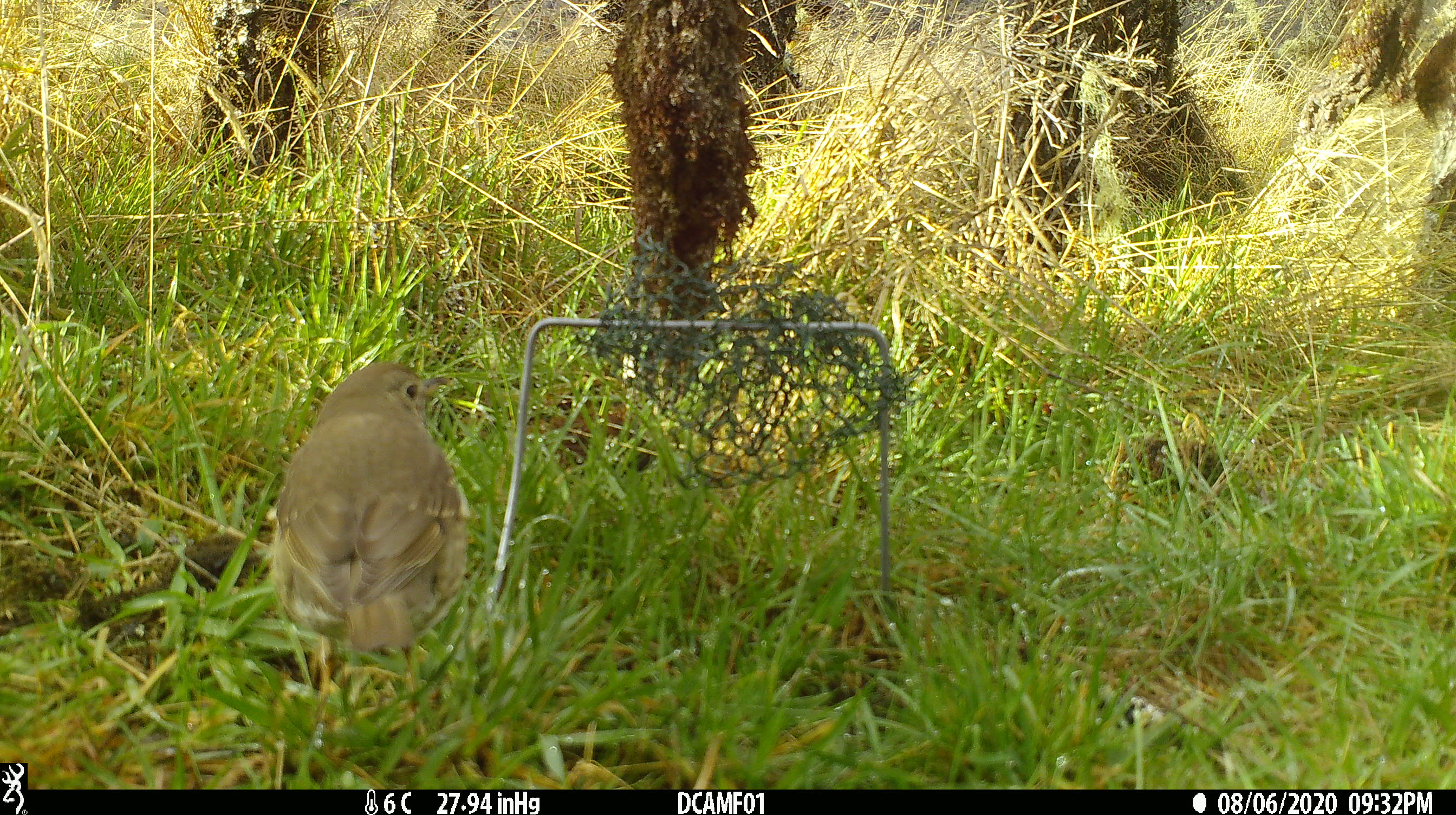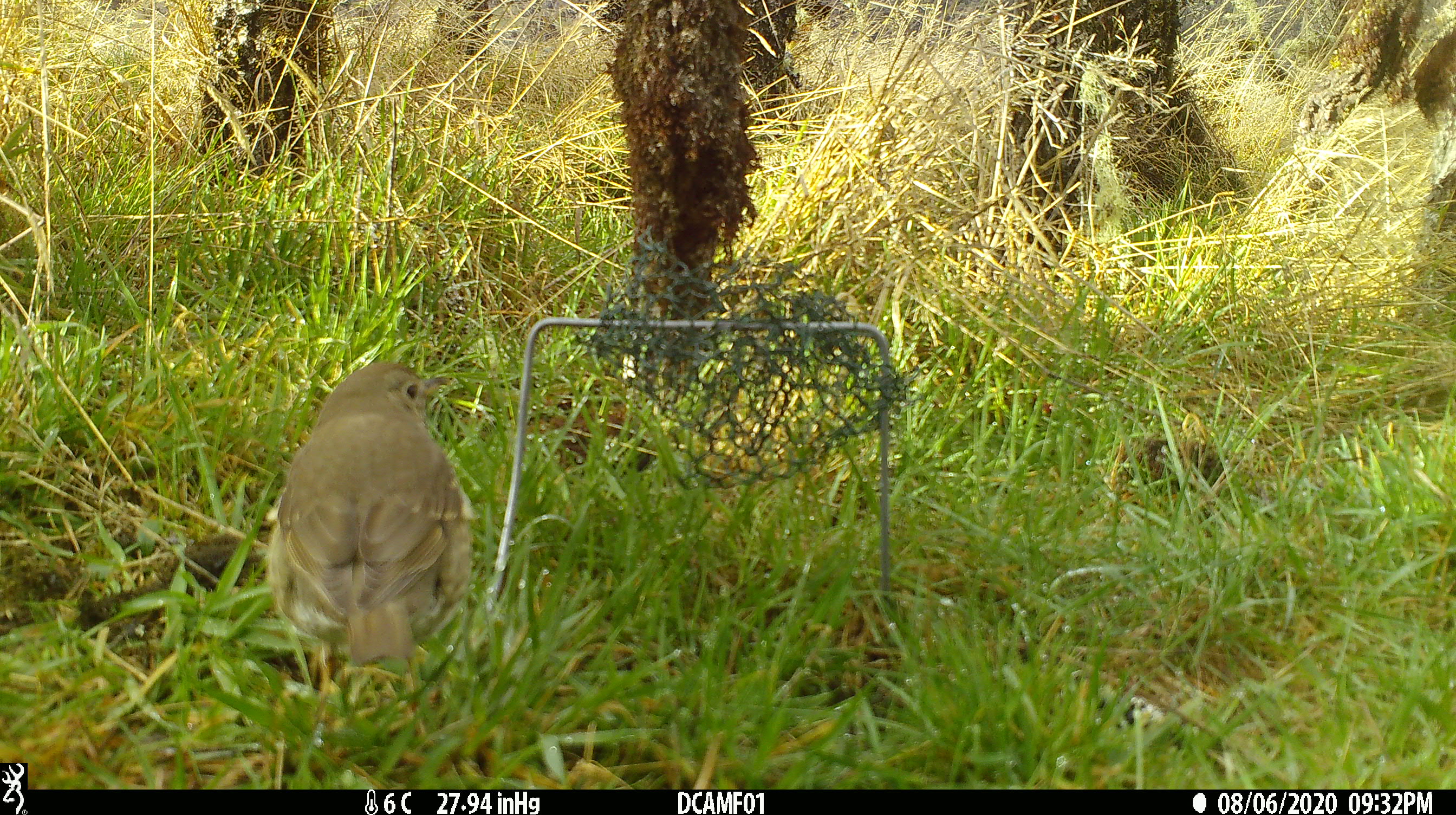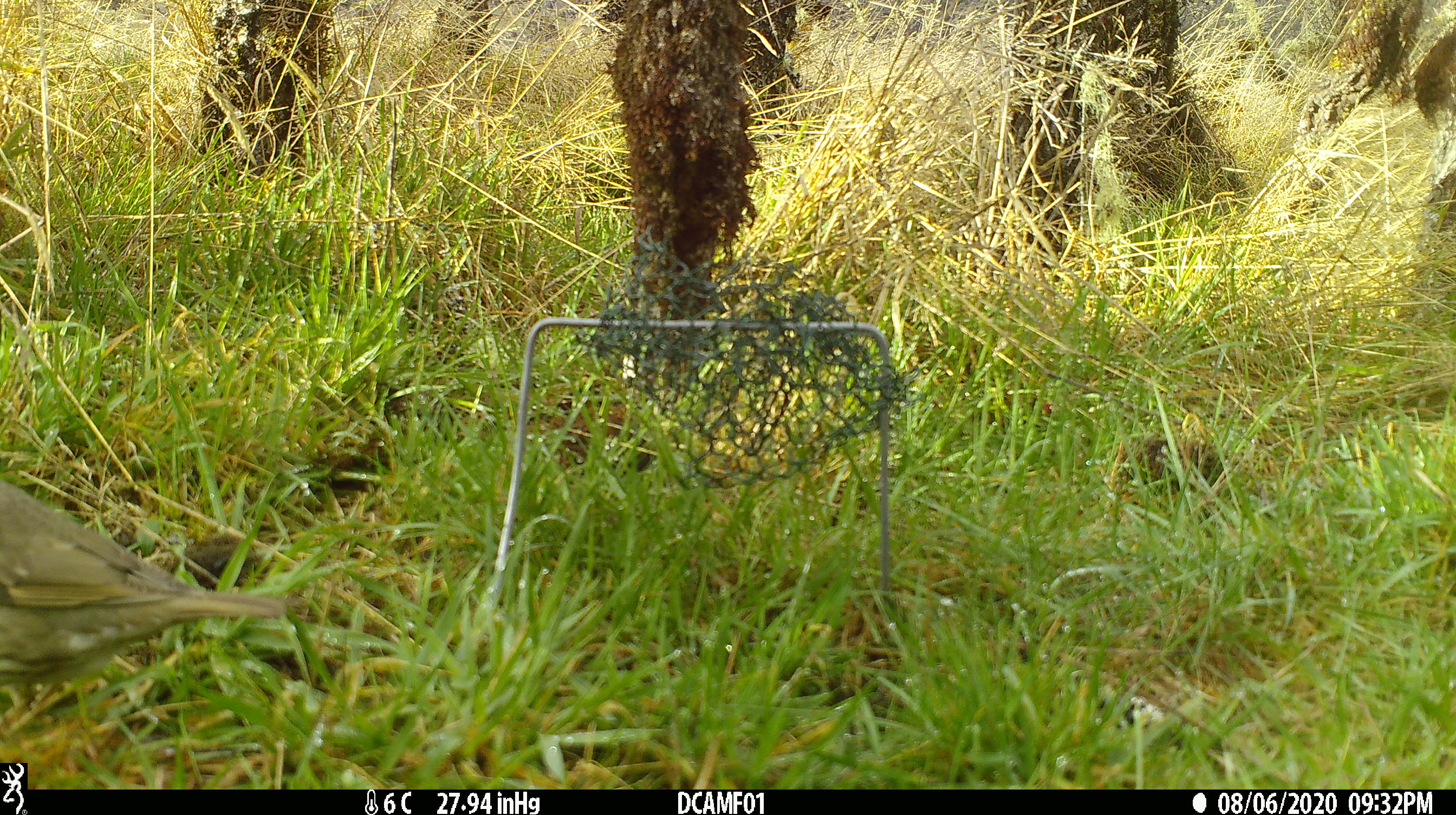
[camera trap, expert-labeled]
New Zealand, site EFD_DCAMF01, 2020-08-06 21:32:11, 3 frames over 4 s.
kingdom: Animalia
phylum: Chordata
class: Aves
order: Passeriformes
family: Turdidae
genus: Turdus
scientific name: Turdus philomelos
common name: song thrush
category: thrush